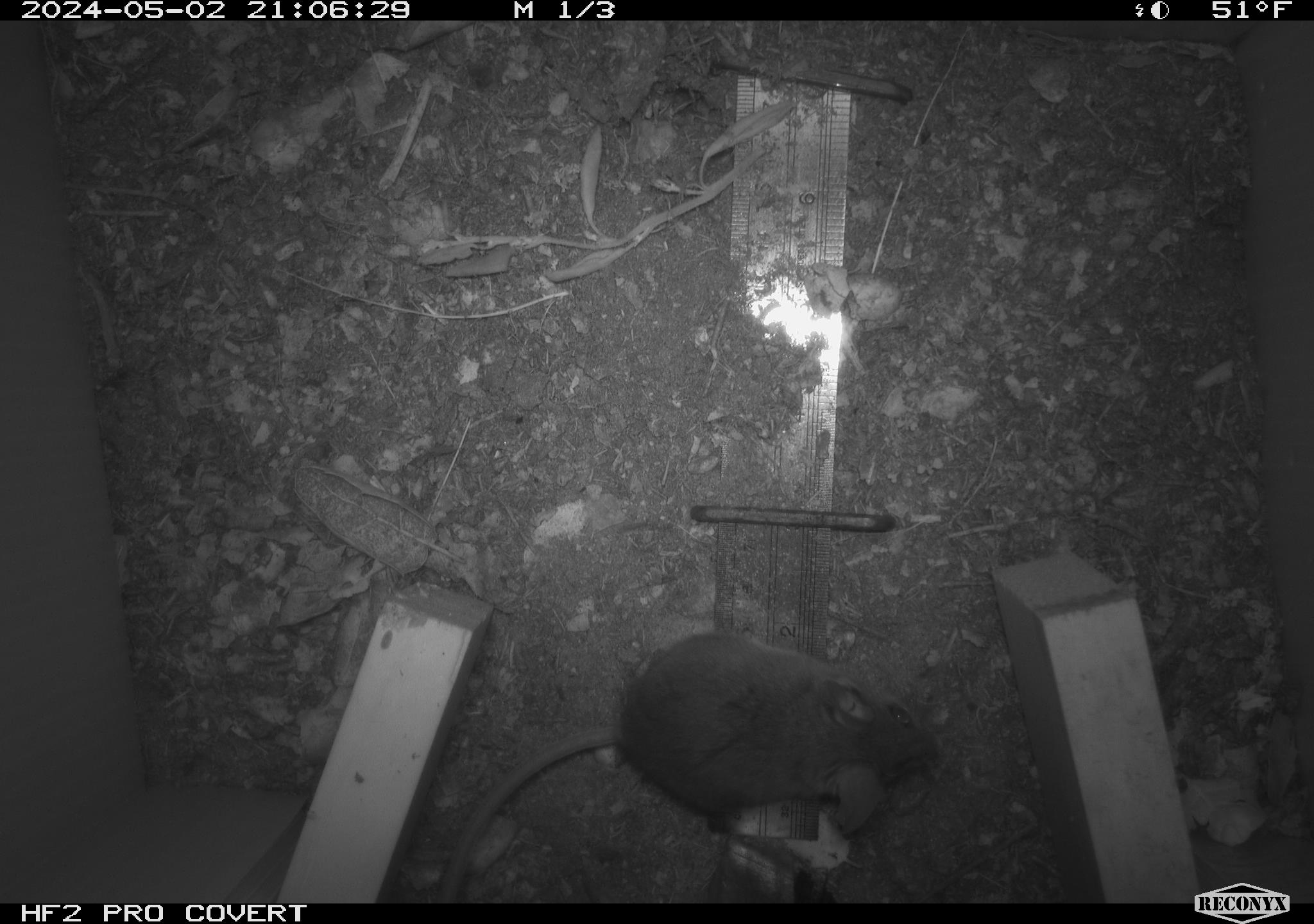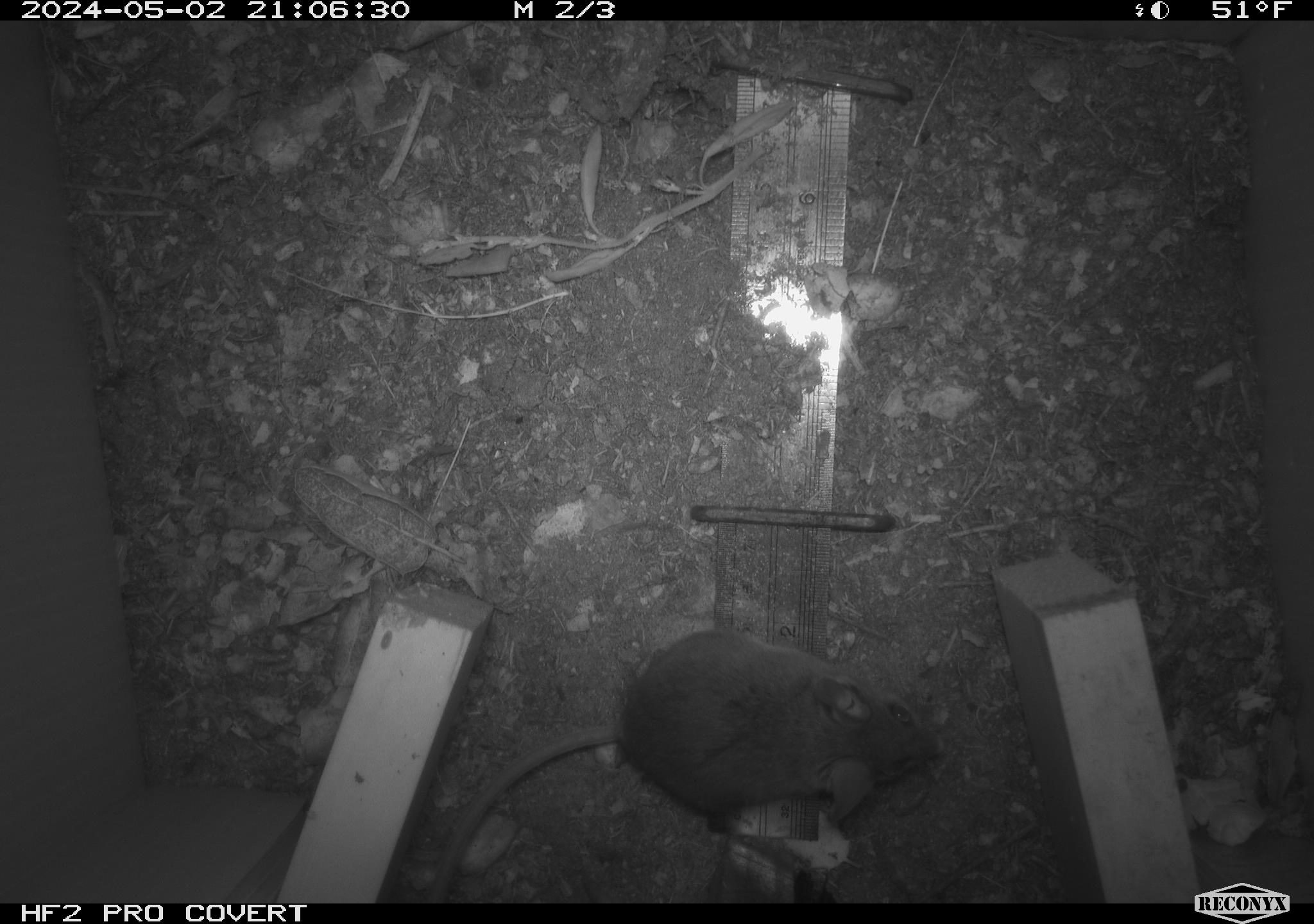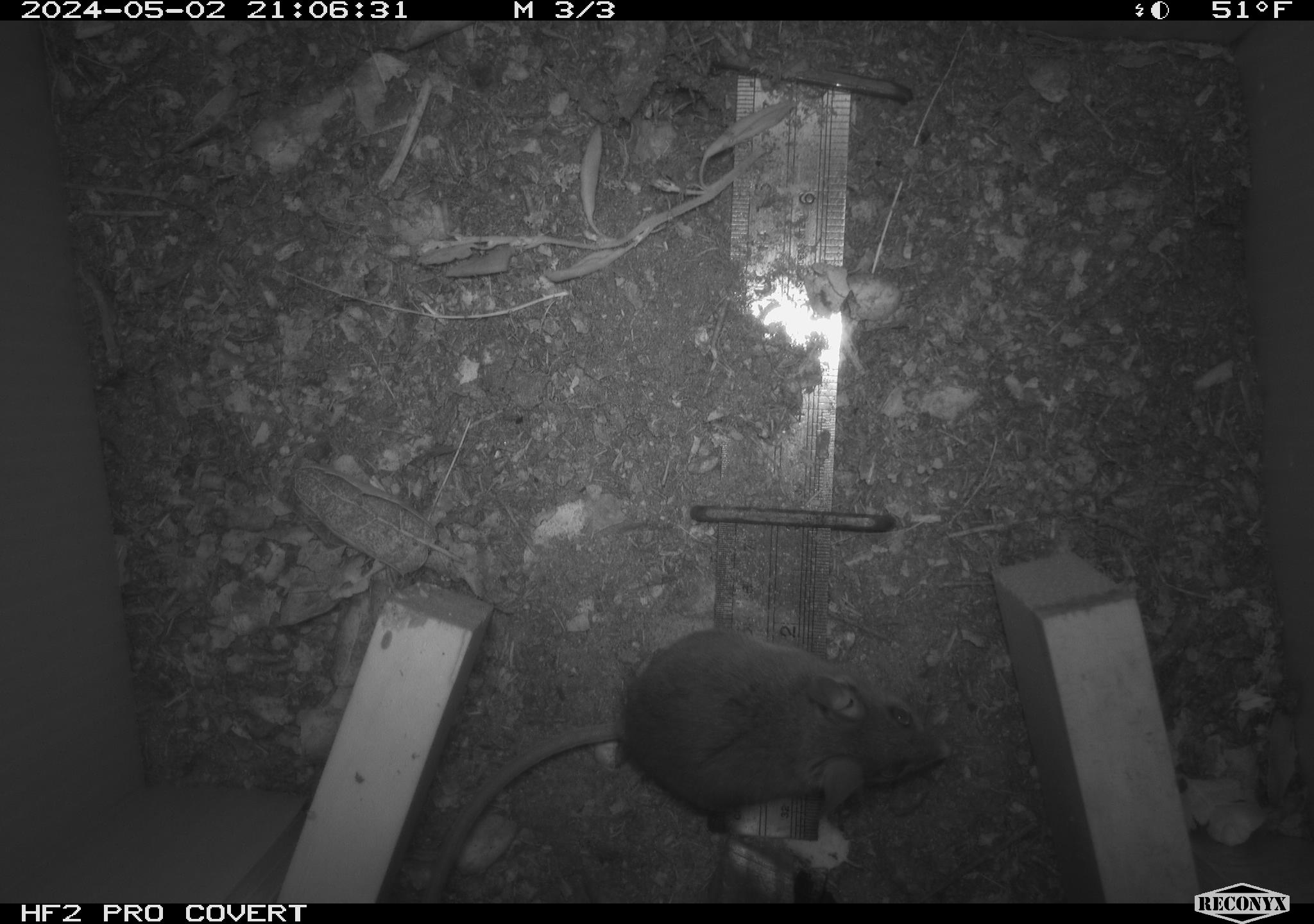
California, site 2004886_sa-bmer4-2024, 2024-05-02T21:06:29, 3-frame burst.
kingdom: Animalia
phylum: Chordata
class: Mammalia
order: Rodentia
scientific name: Rodentia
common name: mouse species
Mouse species (Rodentia).